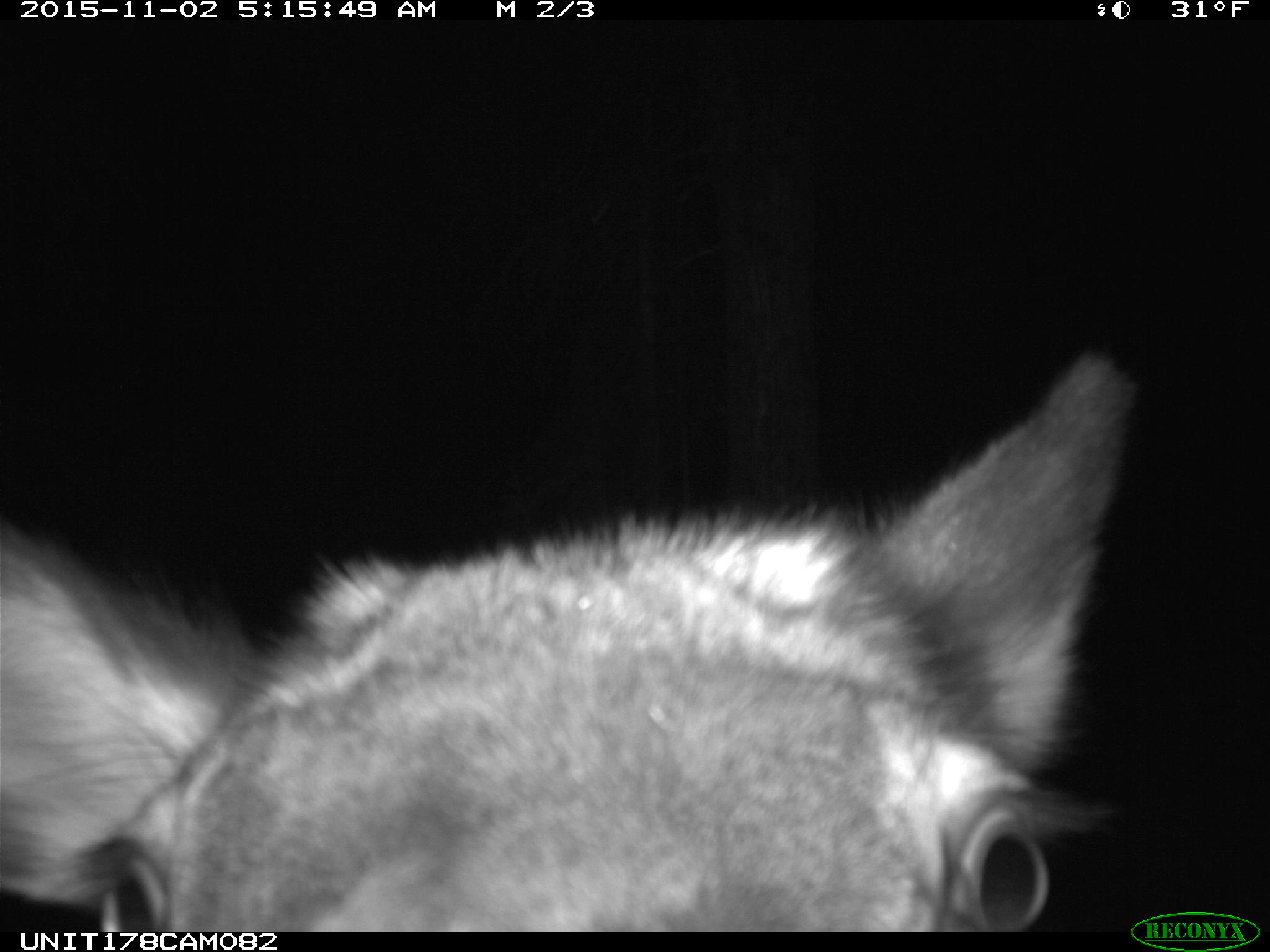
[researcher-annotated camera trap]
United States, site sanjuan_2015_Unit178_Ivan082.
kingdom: Animalia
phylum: Chordata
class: Mammalia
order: Artiodactyla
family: Cervidae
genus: Cervus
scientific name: Cervus elaphus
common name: red deer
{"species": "Cervus elaphus (red deer)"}